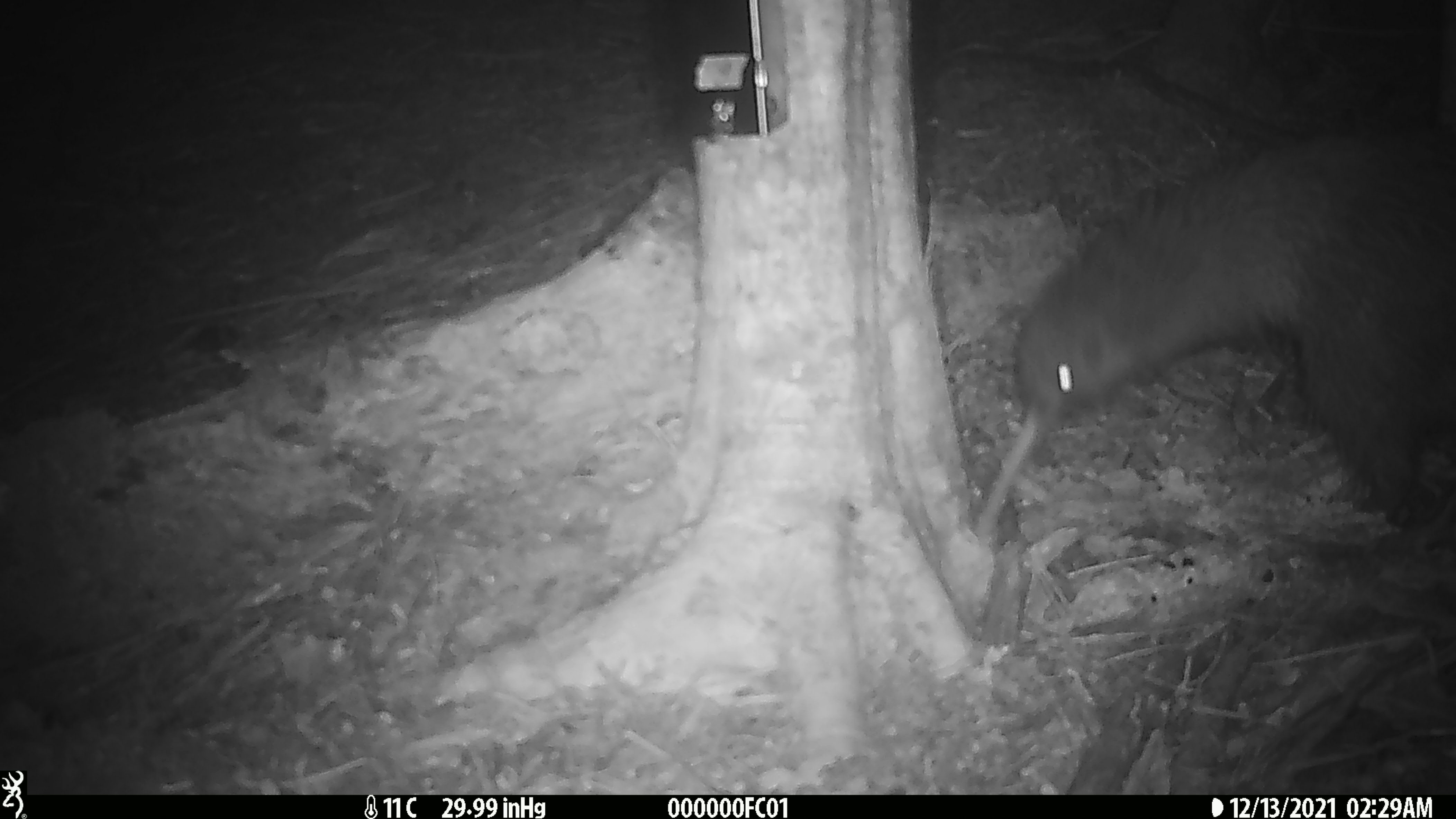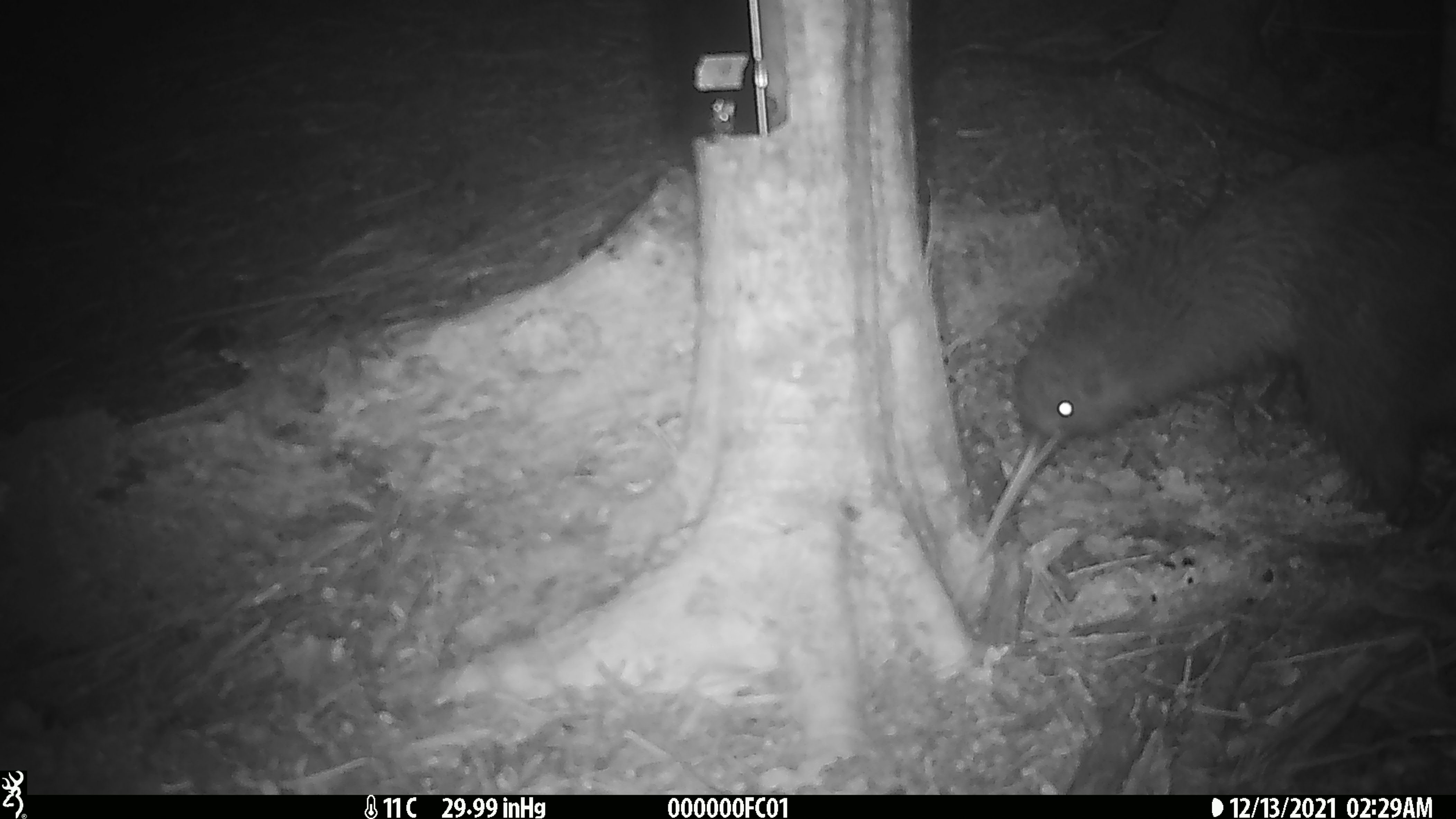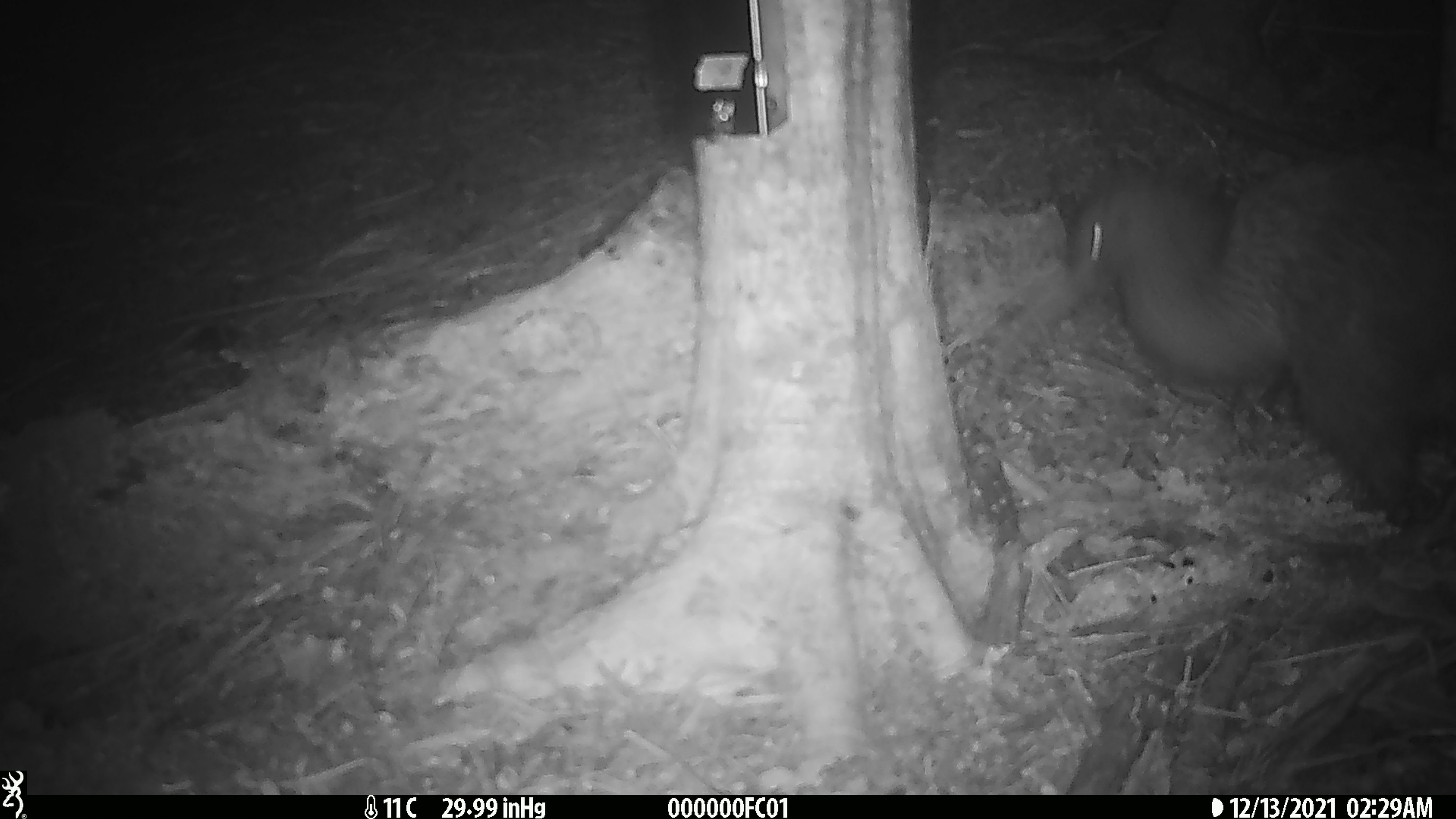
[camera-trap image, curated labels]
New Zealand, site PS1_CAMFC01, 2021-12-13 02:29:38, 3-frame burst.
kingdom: Animalia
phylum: Chordata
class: Aves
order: Apterygiformes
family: Apterygidae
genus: Apteryx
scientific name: Apteryx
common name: kiwi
Kiwi (Apteryx).